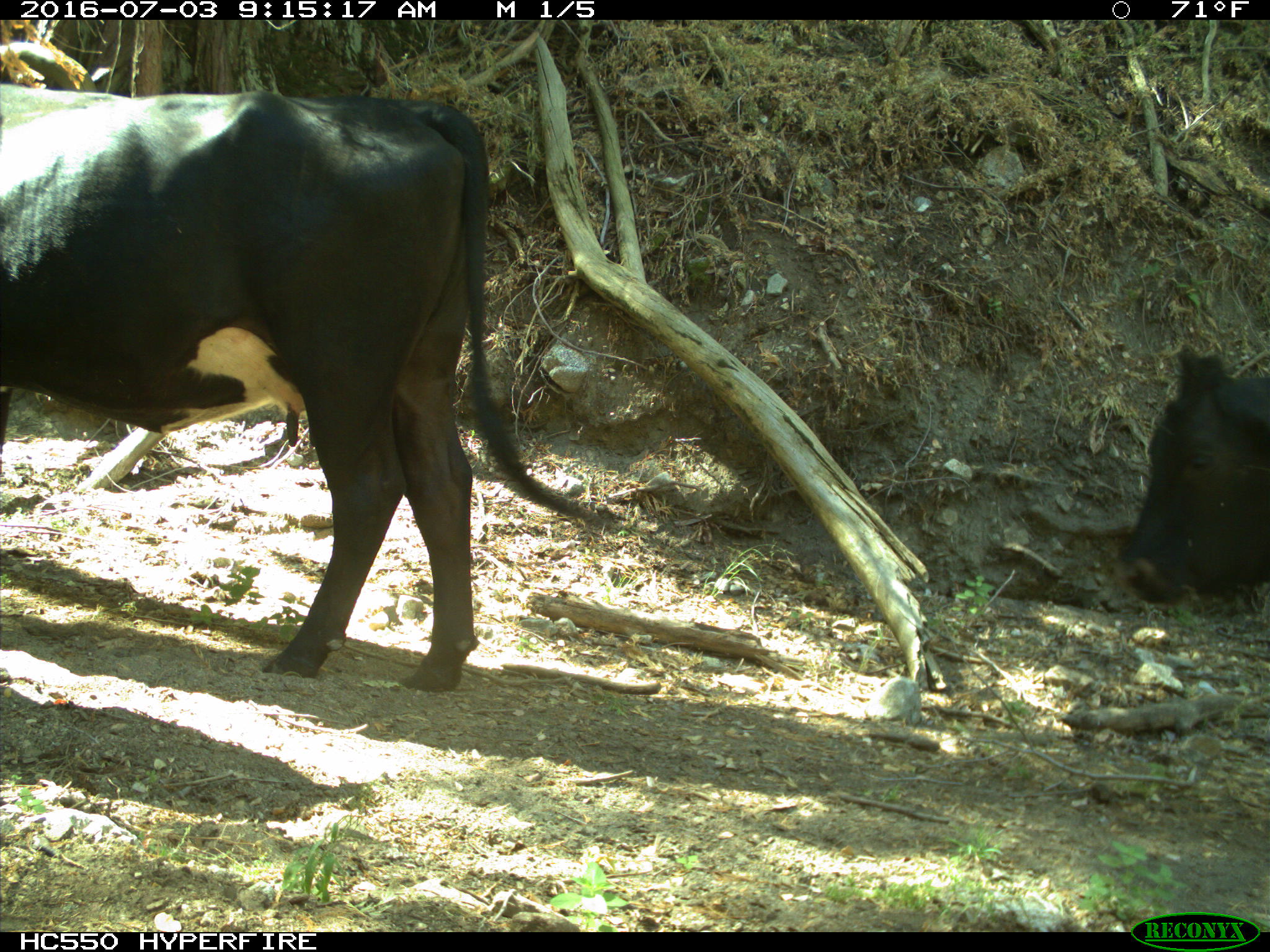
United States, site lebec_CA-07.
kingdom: Animalia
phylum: Chordata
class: Mammalia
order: Artiodactyla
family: Bovidae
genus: Bos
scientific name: Bos taurus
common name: domestic cow